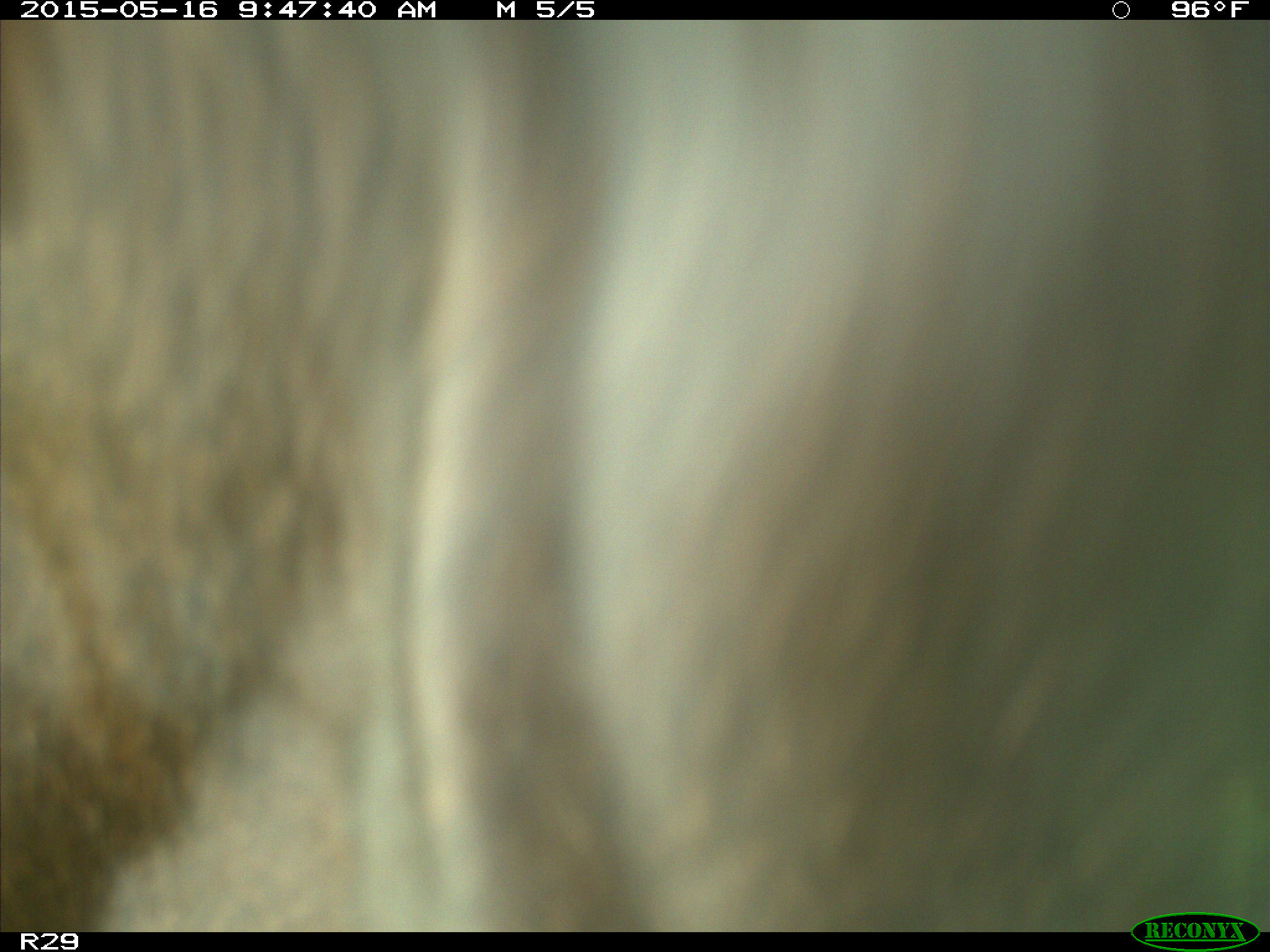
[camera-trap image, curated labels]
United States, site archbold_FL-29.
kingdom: Animalia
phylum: Chordata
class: Mammalia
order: Artiodactyla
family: Bovidae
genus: Bos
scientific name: Bos taurus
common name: domestic cow